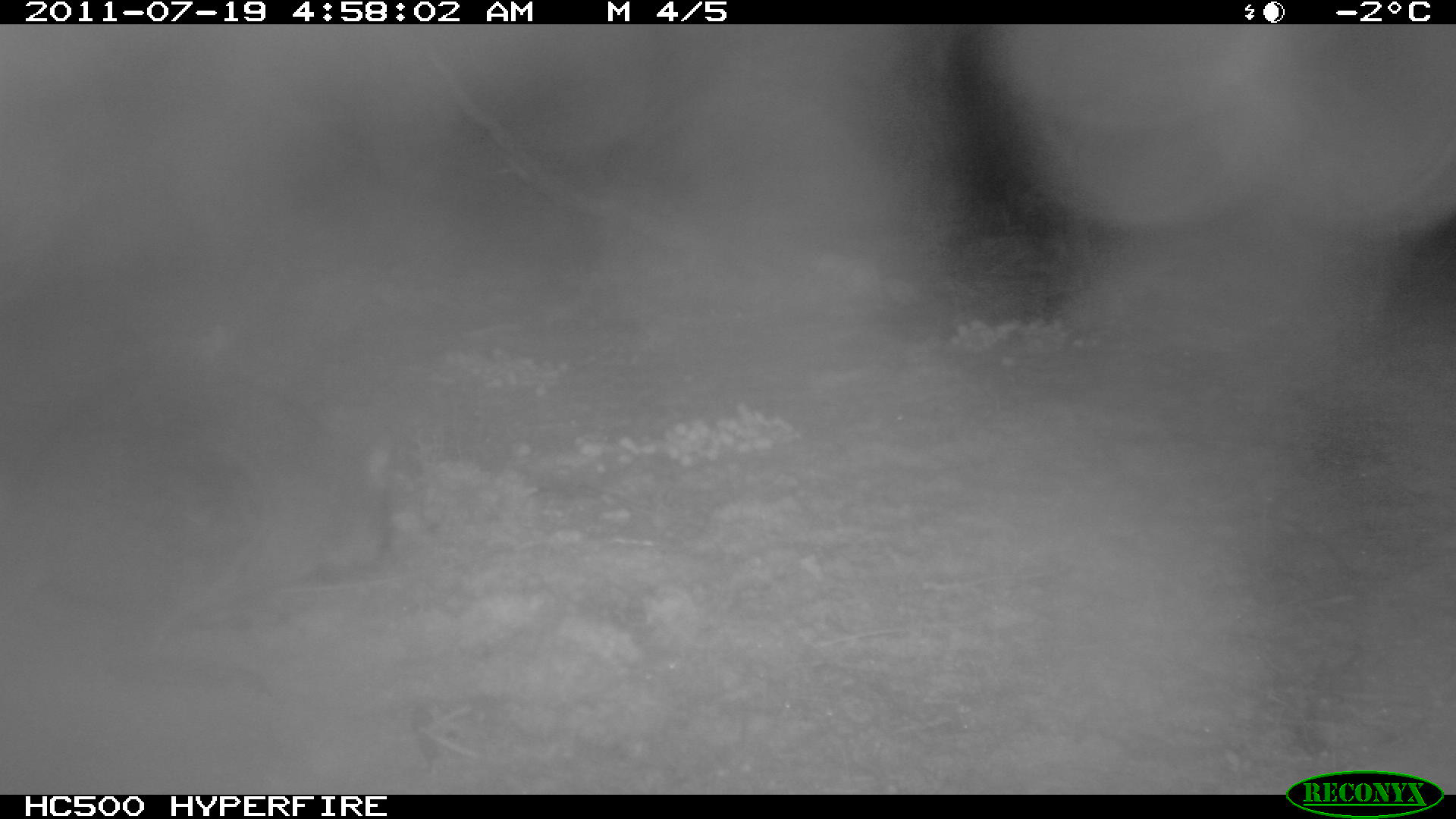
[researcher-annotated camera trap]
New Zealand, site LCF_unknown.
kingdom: Animalia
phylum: Chordata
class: Mammalia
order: Diprotodontia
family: Macropodidae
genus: Notamacropus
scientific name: Notamacropus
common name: wallaby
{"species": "wallaby (Notamacropus)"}